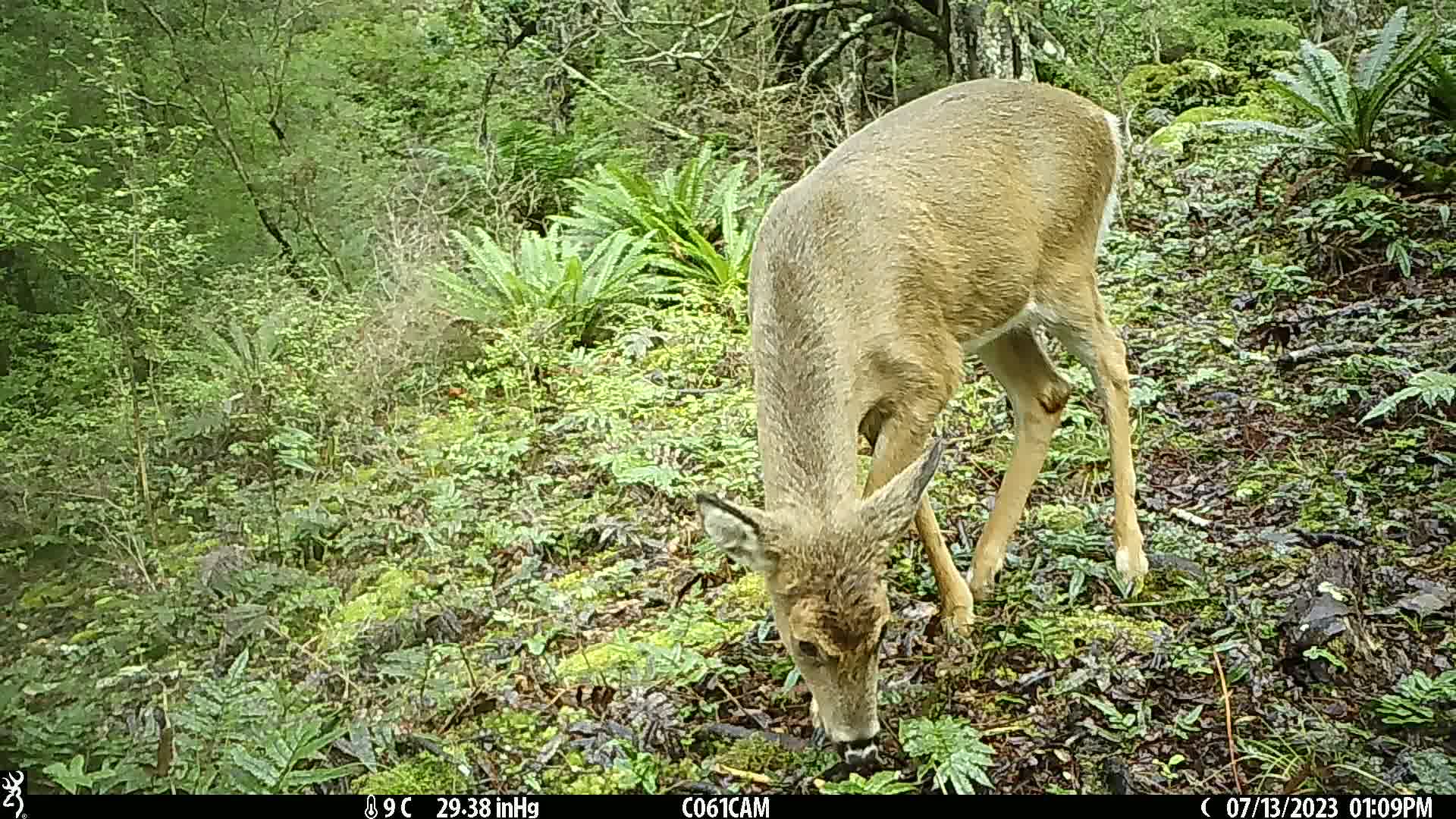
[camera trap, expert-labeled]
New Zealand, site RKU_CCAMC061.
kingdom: Animalia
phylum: Chordata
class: Mammalia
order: Artiodactyla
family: Cervidae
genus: Odocoileus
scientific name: Odocoileus virginianus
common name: white-tailed deer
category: white tailed deer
White tailed deer (white-tailed deer) (Odocoileus virginianus).